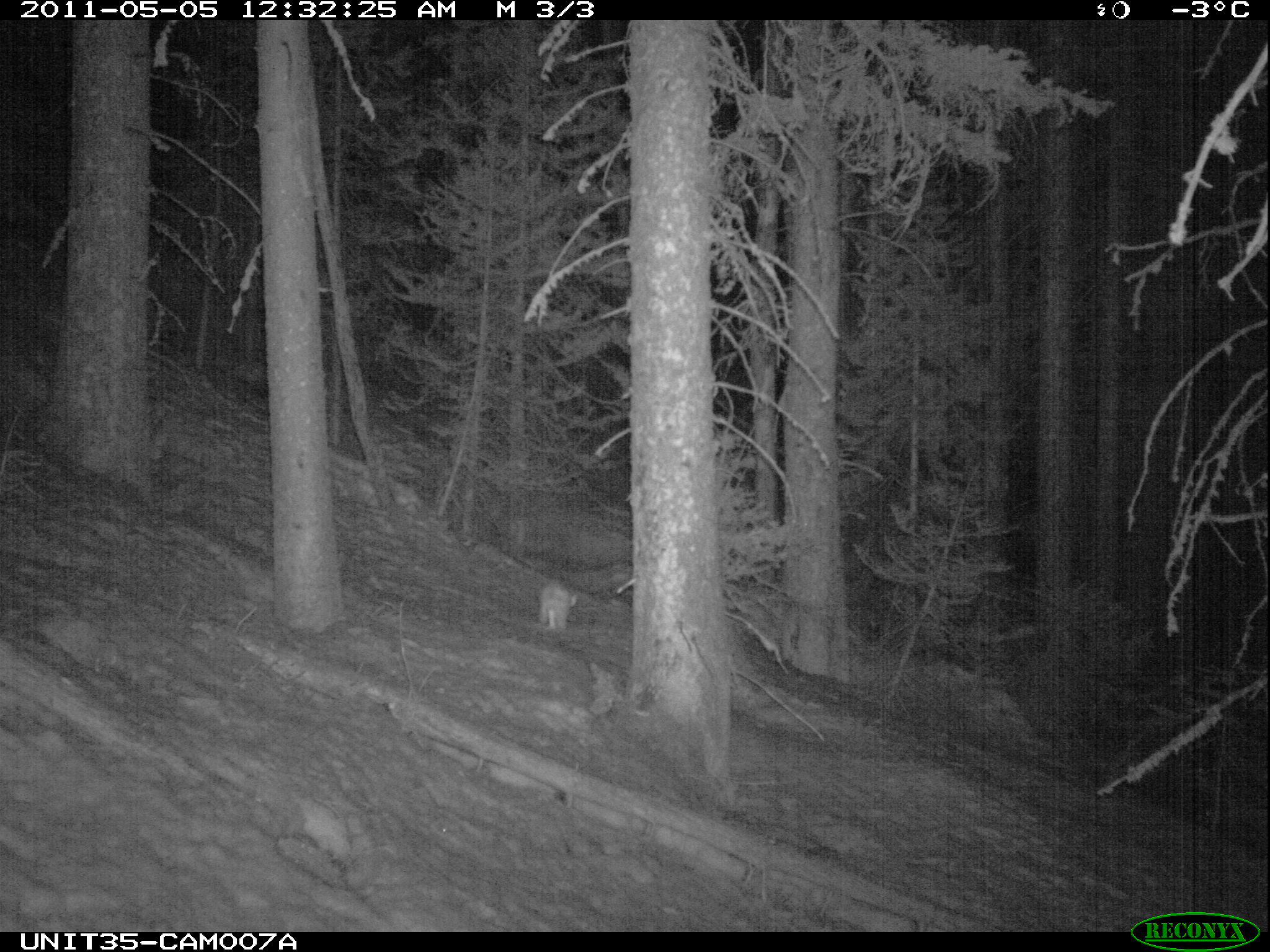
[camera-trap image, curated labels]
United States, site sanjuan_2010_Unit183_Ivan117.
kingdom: Animalia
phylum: Chordata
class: Mammalia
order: Lagomorpha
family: Leporidae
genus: Lepus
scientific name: Lepus americanus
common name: snowshoe hare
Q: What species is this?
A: Lepus americanus (snowshoe hare).